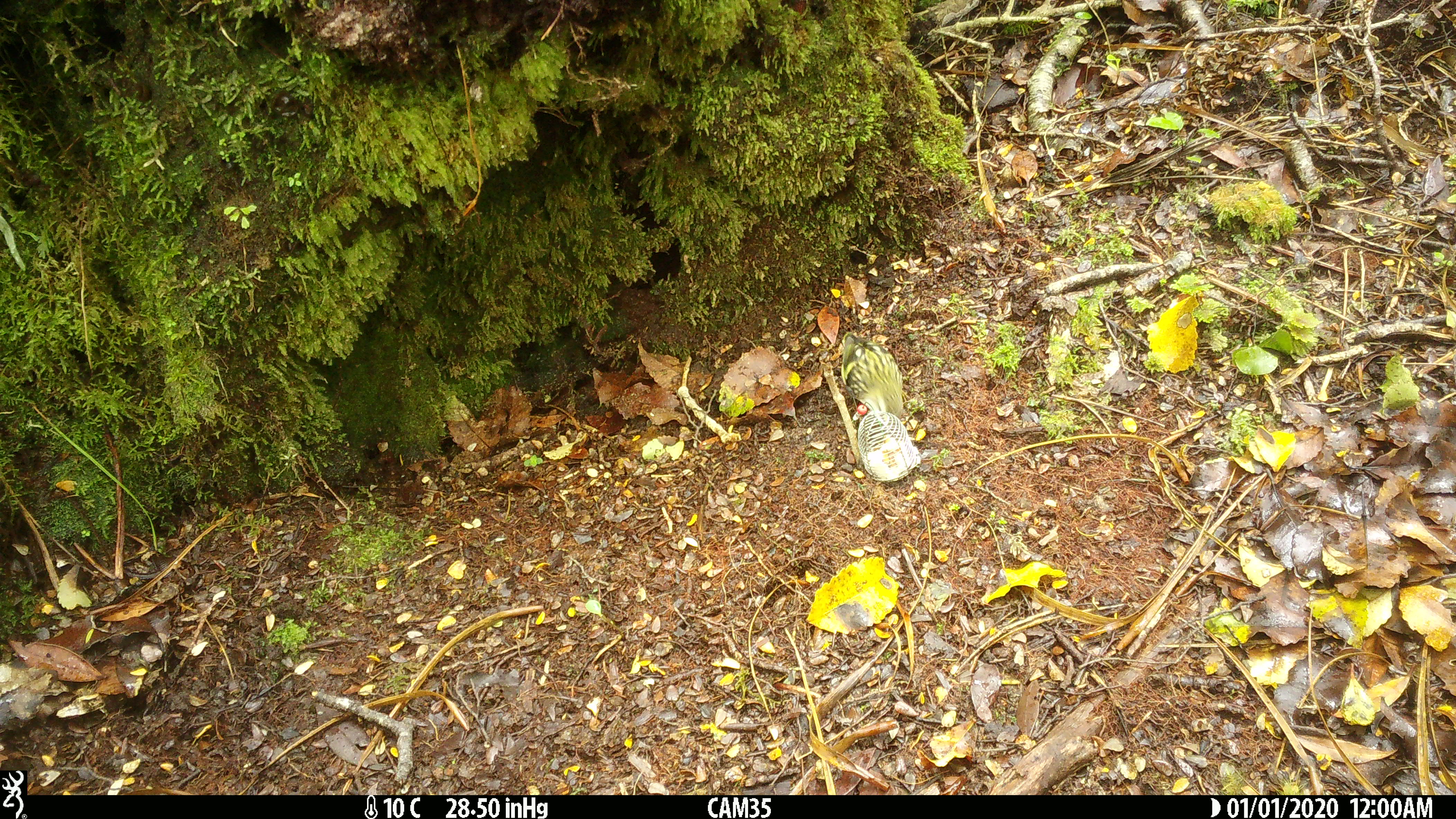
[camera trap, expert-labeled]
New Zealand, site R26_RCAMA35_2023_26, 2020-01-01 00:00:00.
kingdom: Animalia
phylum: Chordata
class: Aves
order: Passeriformes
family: Acanthisittidae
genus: Acanthisitta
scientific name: Acanthisitta chloris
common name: rifleman